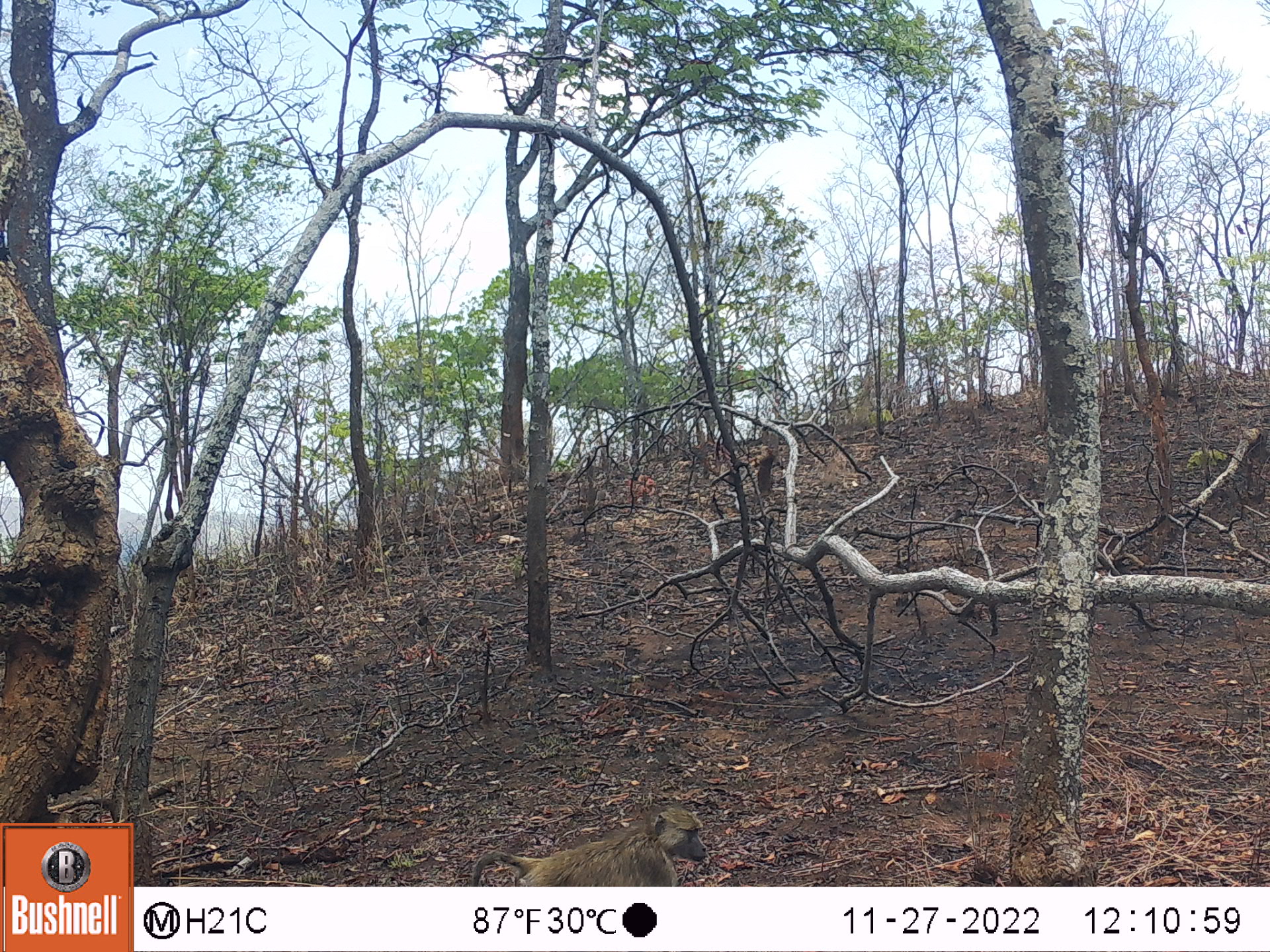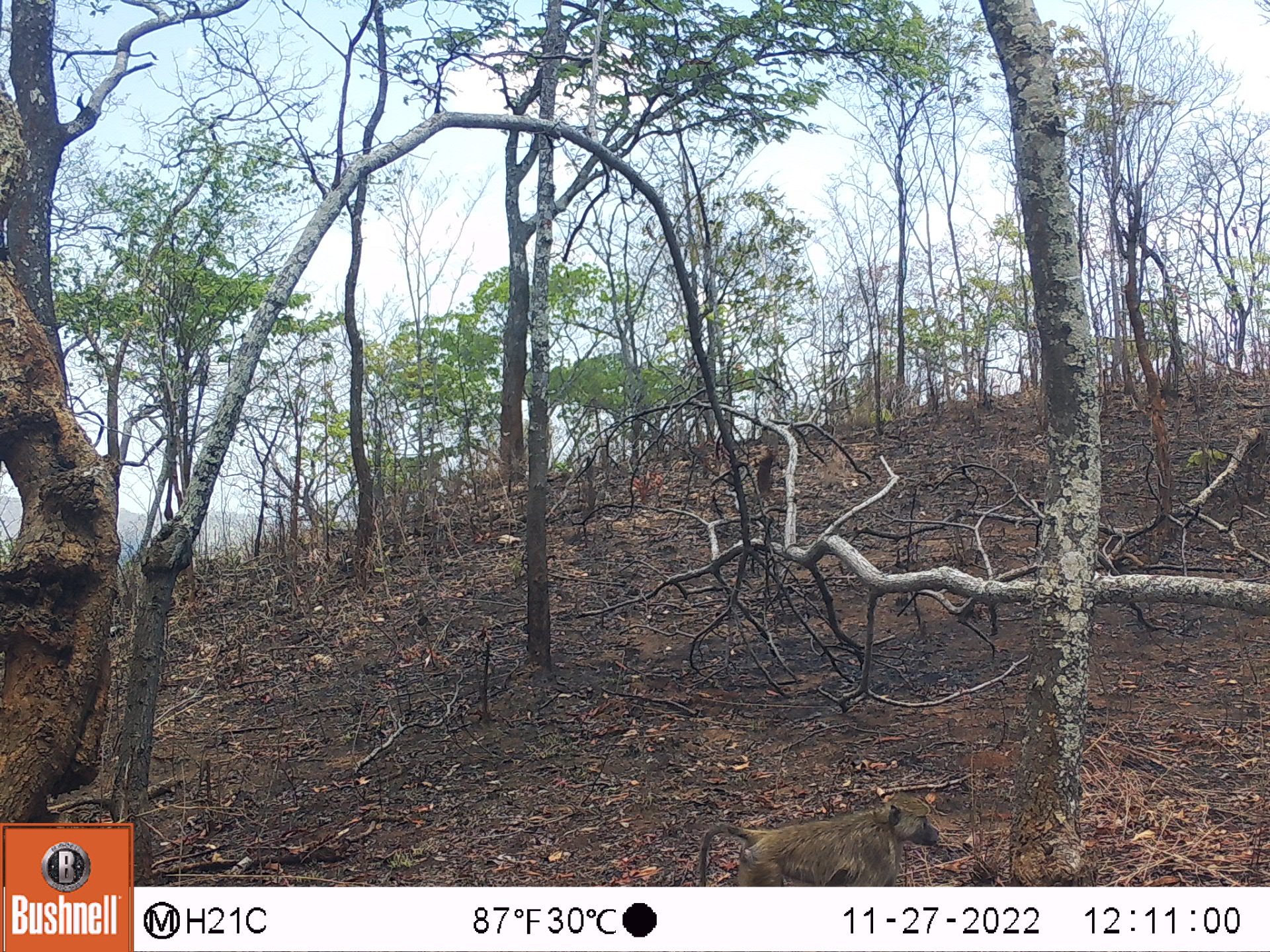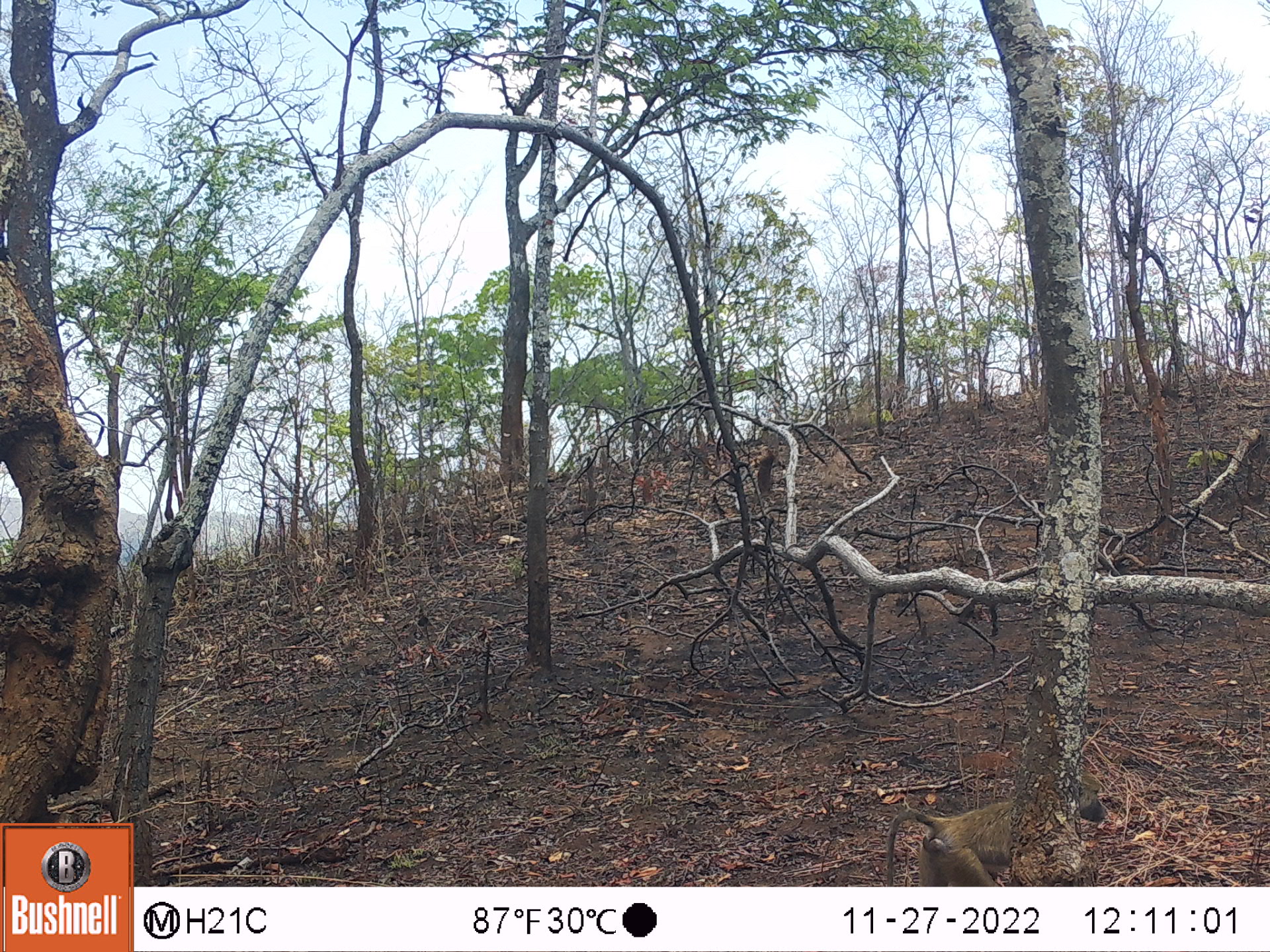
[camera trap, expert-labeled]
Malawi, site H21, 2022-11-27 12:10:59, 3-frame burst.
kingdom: Animalia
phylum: Chordata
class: Mammalia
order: Primates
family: Cercopithecidae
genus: Papio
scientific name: Papio cynocephalus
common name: yellow baboon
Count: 1.